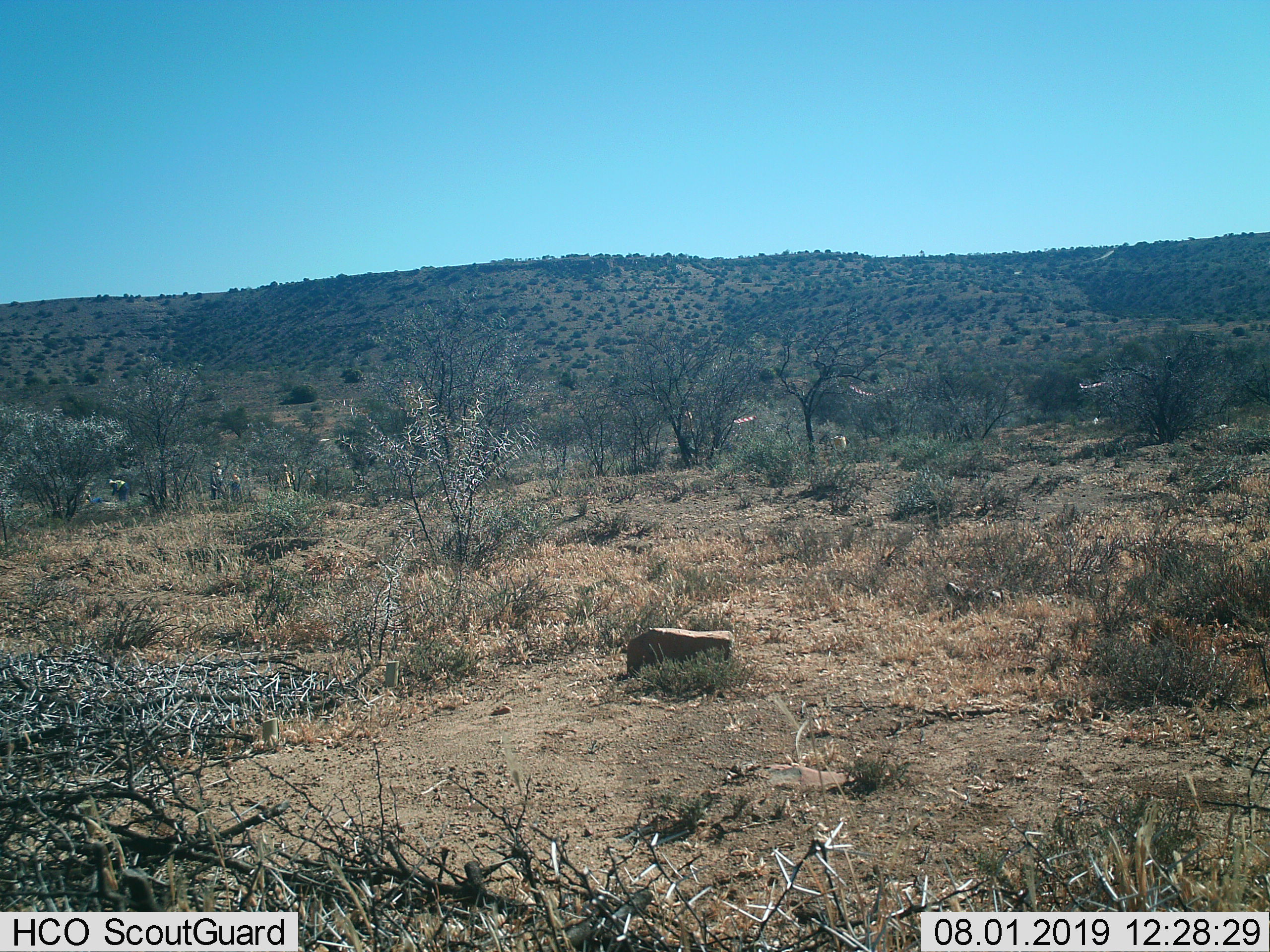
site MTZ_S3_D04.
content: unidentified animal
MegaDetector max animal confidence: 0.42